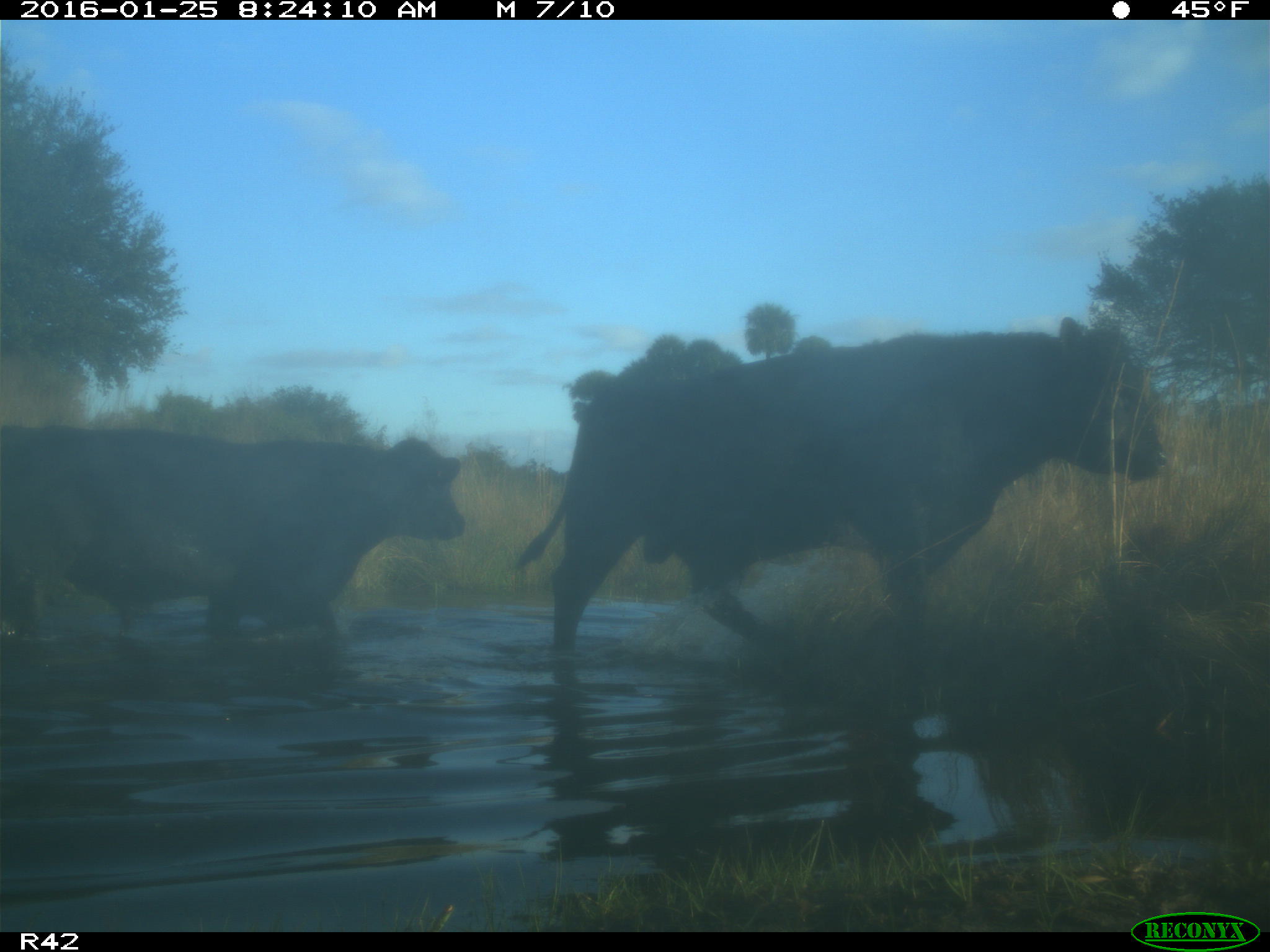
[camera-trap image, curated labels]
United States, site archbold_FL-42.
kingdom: Animalia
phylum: Chordata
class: Mammalia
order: Artiodactyla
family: Bovidae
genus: Bos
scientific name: Bos taurus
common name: domestic cow